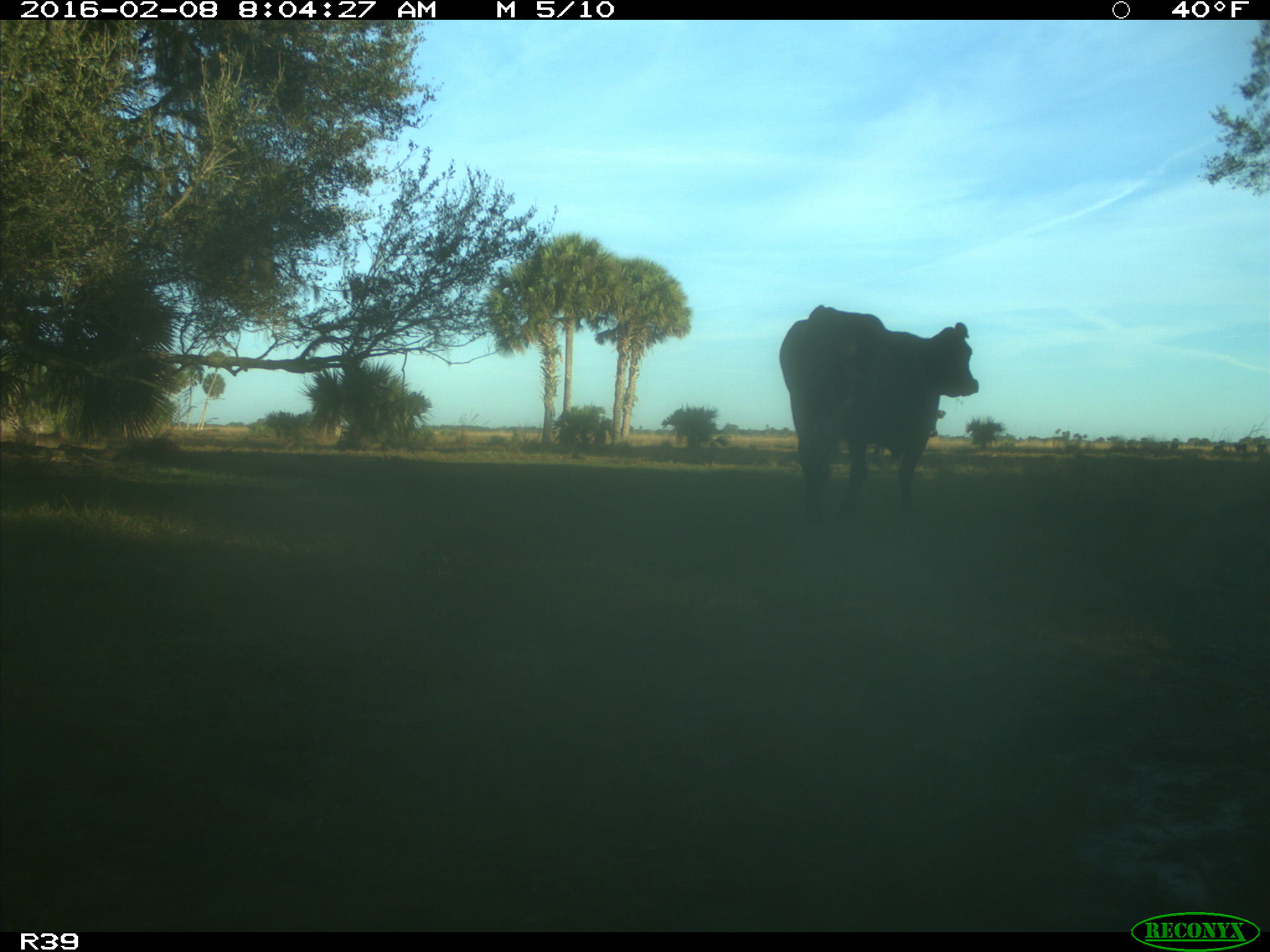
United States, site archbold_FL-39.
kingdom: Animalia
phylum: Chordata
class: Mammalia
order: Artiodactyla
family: Bovidae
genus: Bos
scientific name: Bos taurus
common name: domestic cow